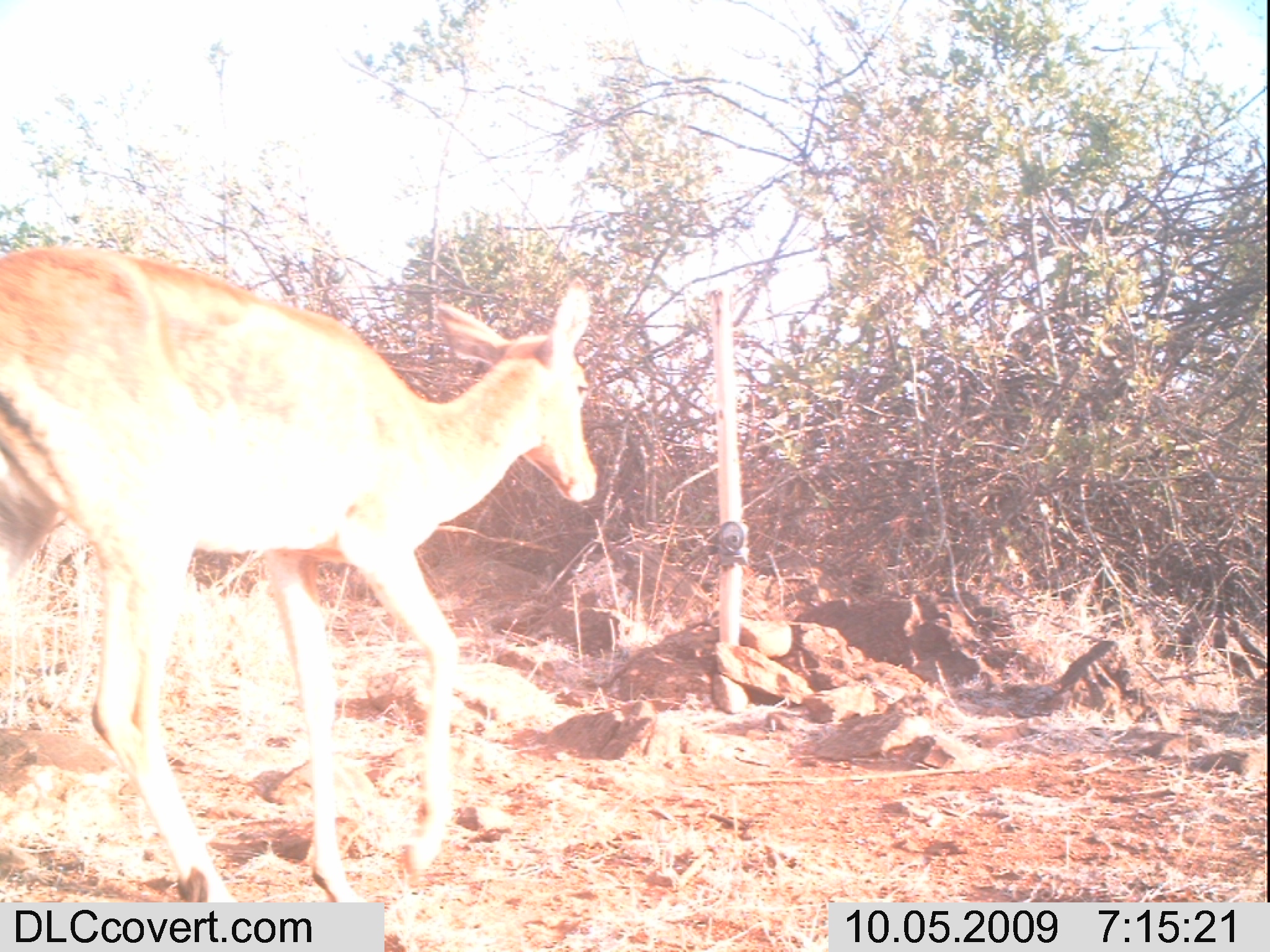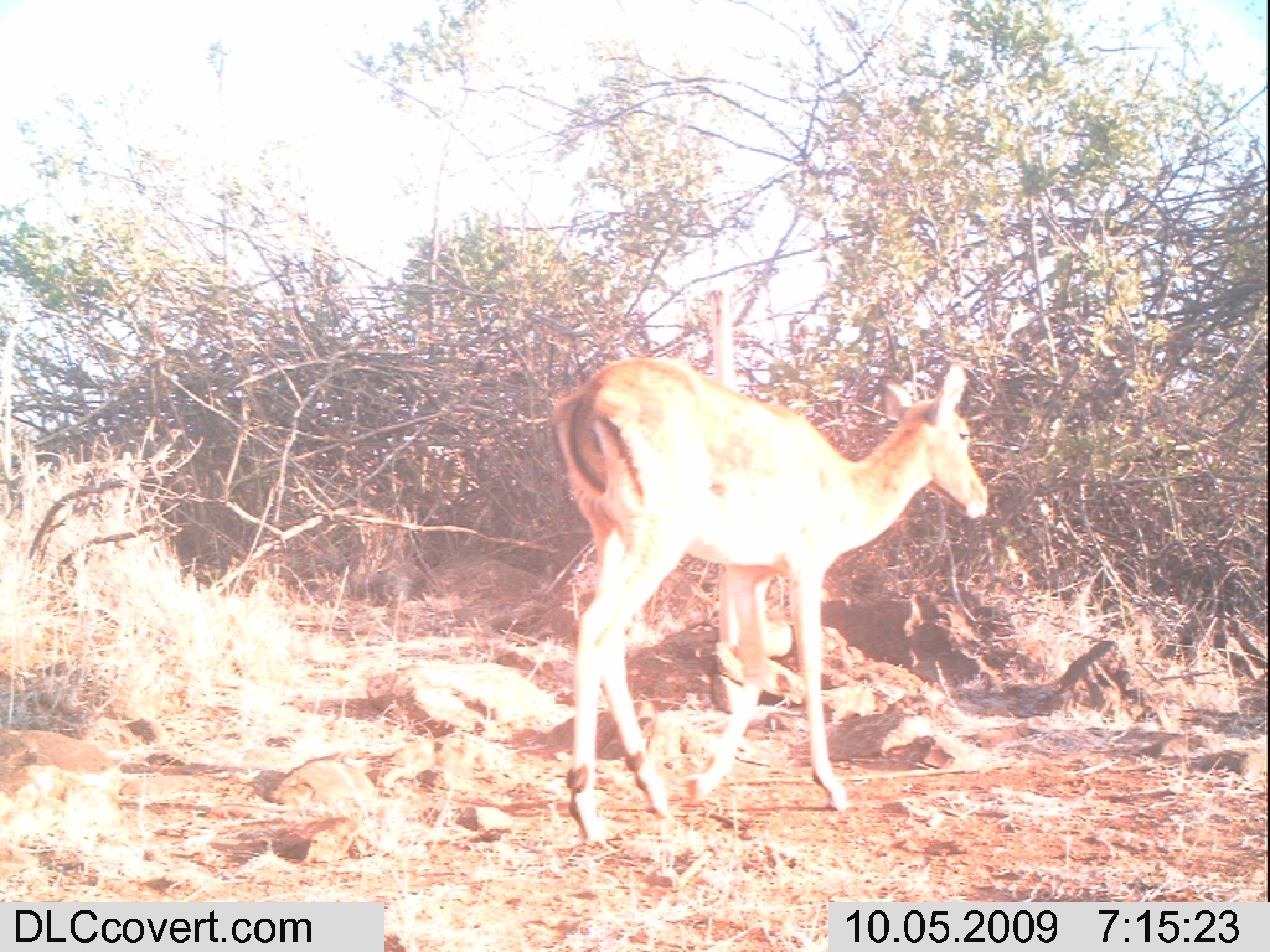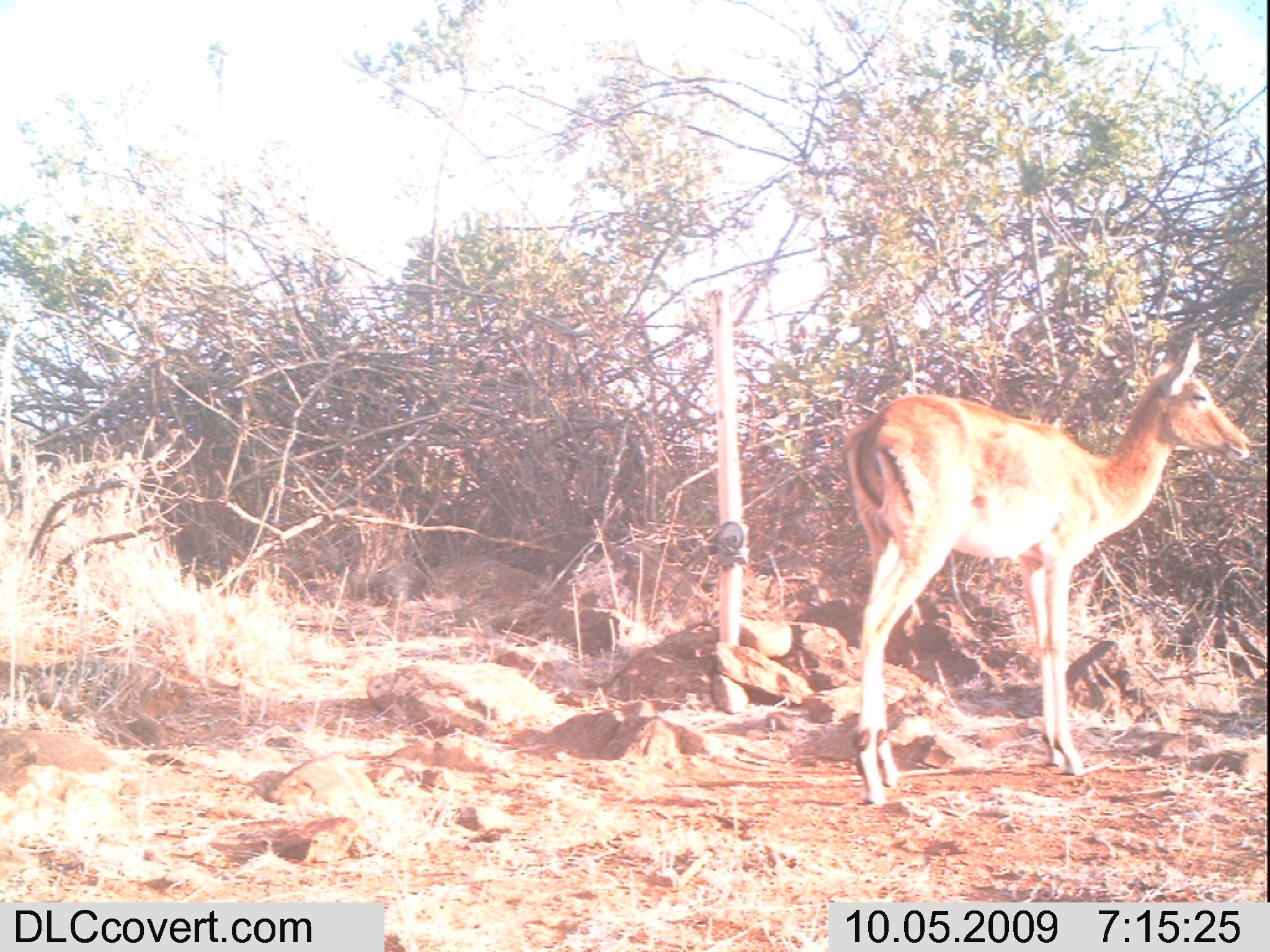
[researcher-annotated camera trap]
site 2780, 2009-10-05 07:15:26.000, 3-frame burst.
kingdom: Animalia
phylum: Chordata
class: Mammalia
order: Artiodactyla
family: Bovidae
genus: Aepyceros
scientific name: Aepyceros melampus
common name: impala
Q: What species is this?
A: Aepyceros melampus (impala).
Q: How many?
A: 1.